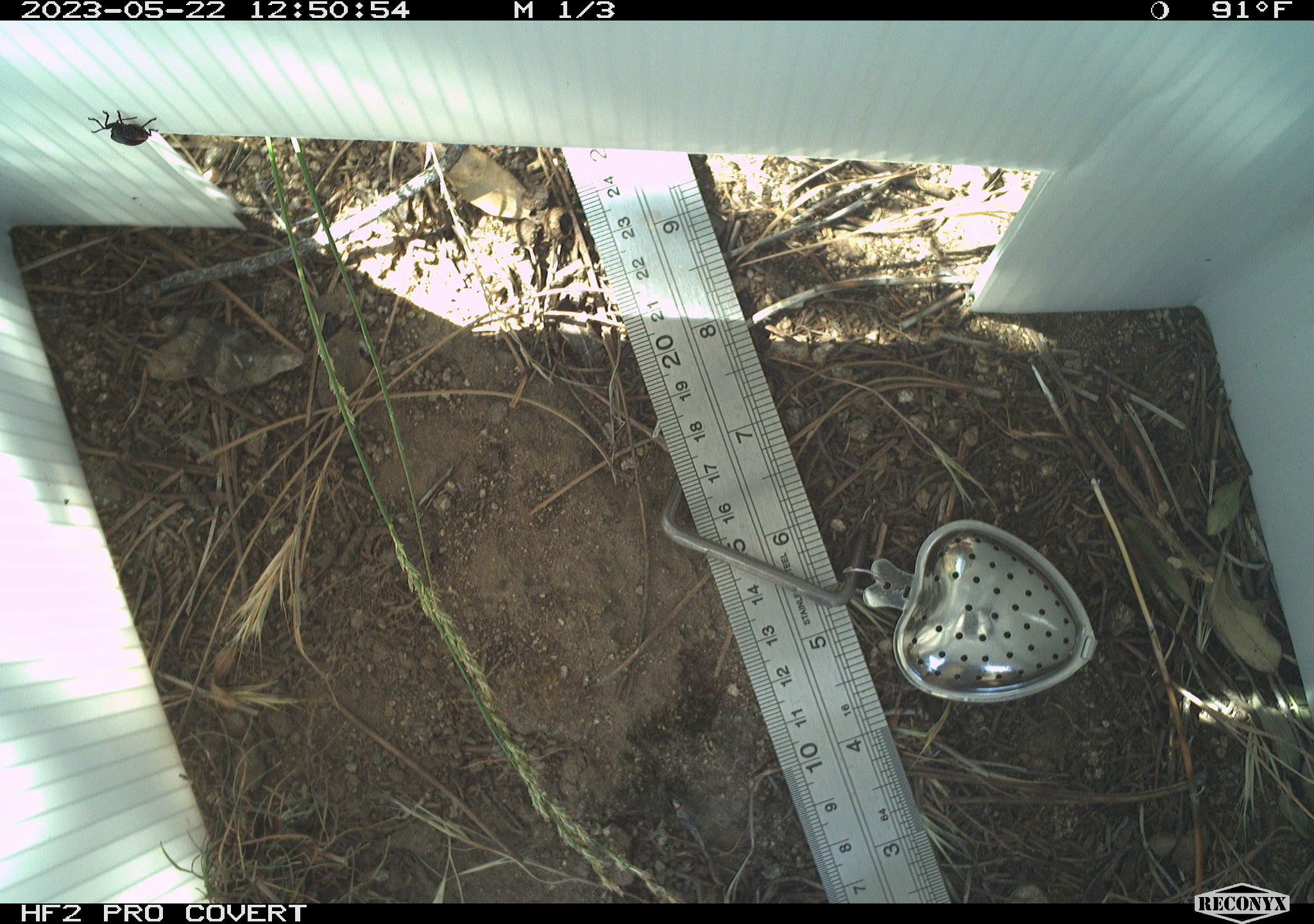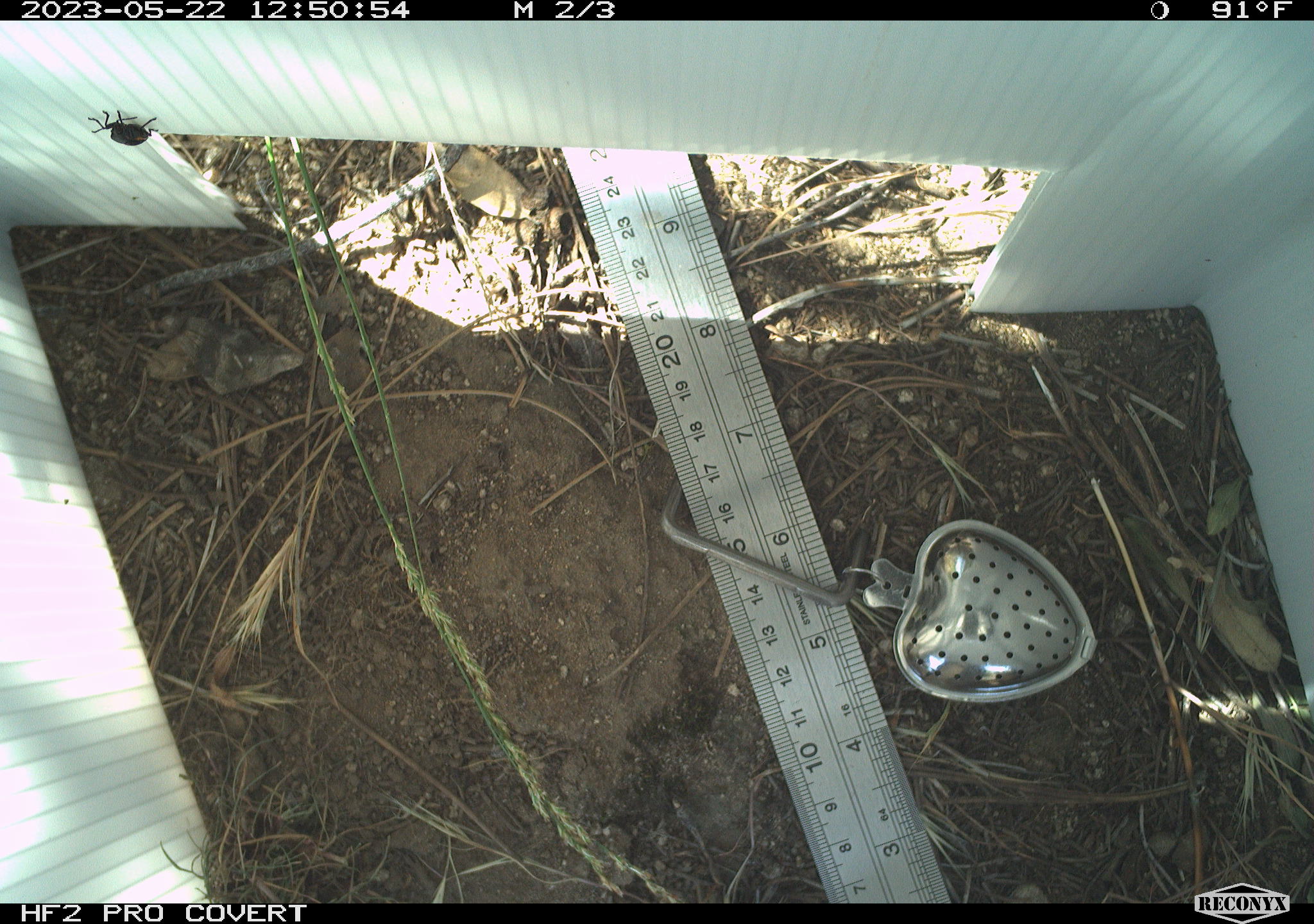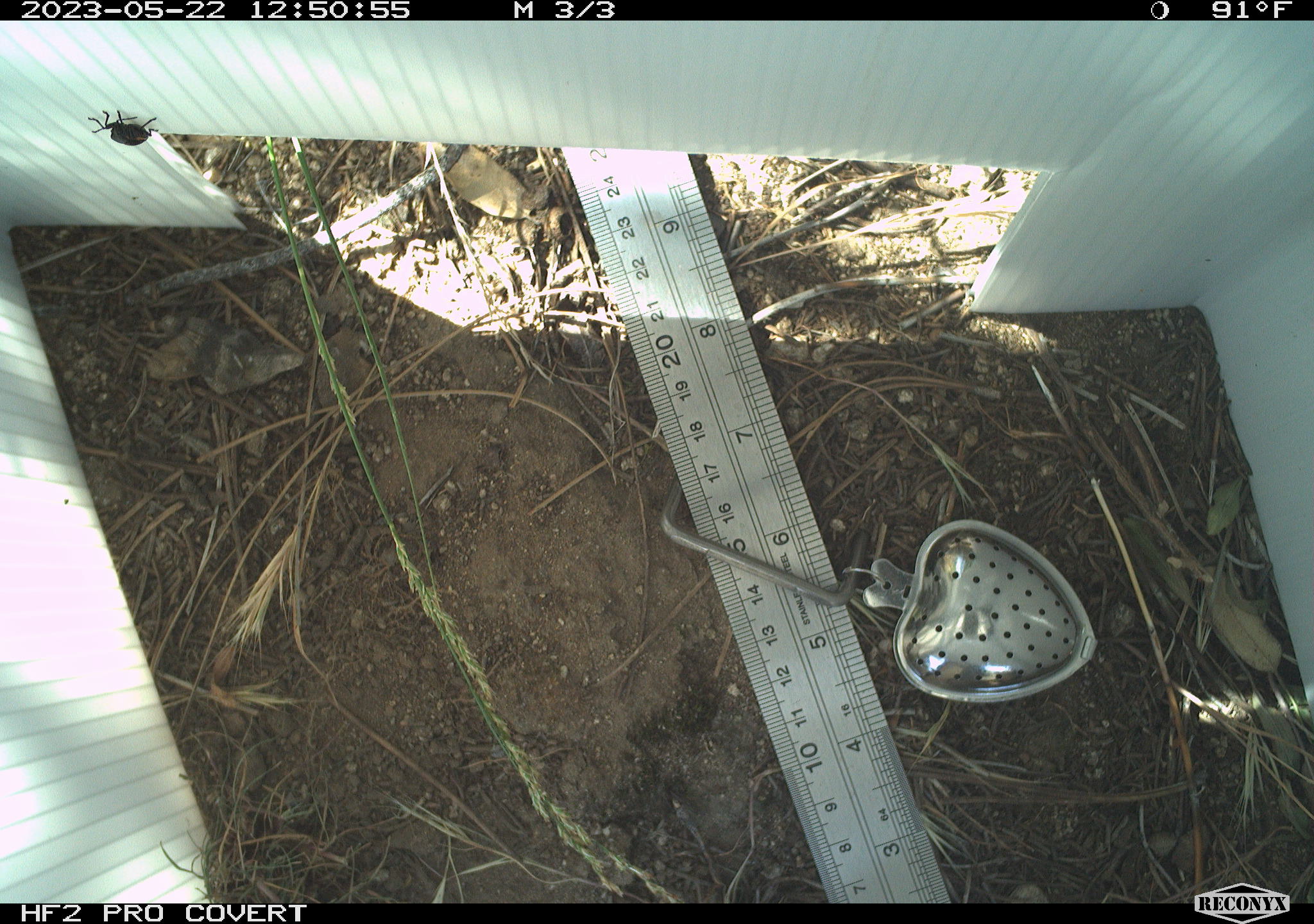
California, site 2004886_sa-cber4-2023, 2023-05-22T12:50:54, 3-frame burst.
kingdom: Animalia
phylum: Arthropoda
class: Insecta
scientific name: Insecta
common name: insect